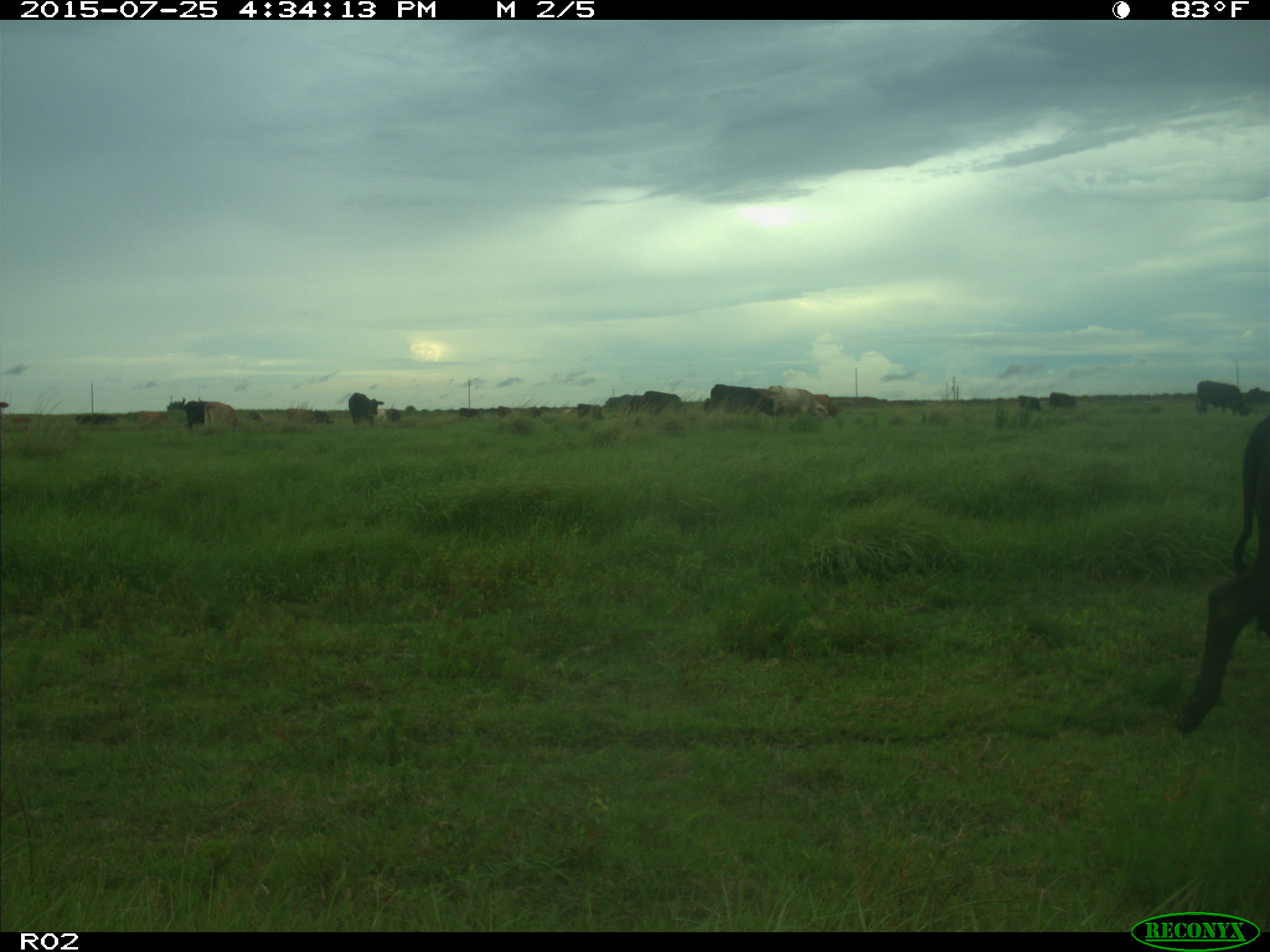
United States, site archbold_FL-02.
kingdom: Animalia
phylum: Chordata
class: Mammalia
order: Artiodactyla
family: Bovidae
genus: Bos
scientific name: Bos taurus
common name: domestic cow